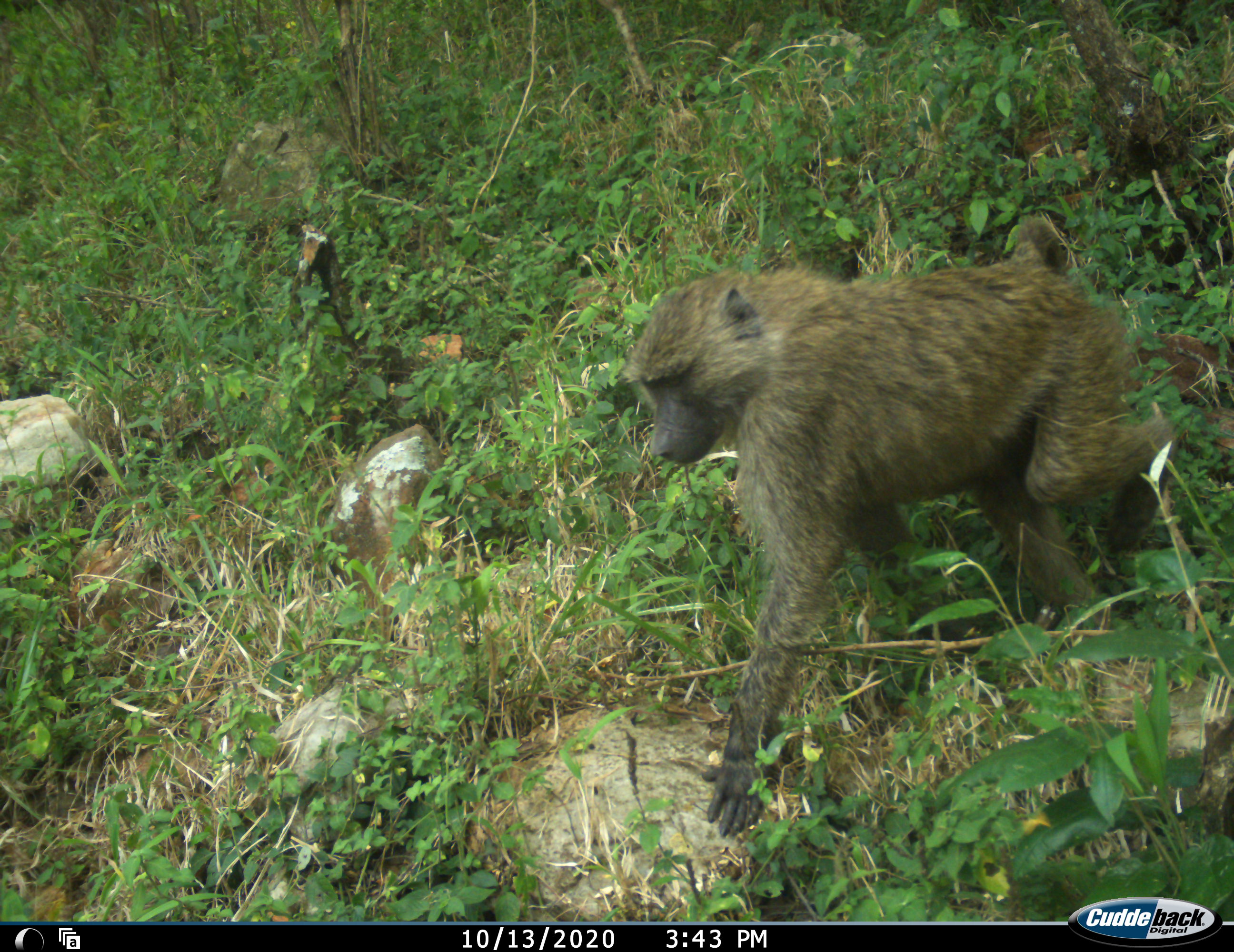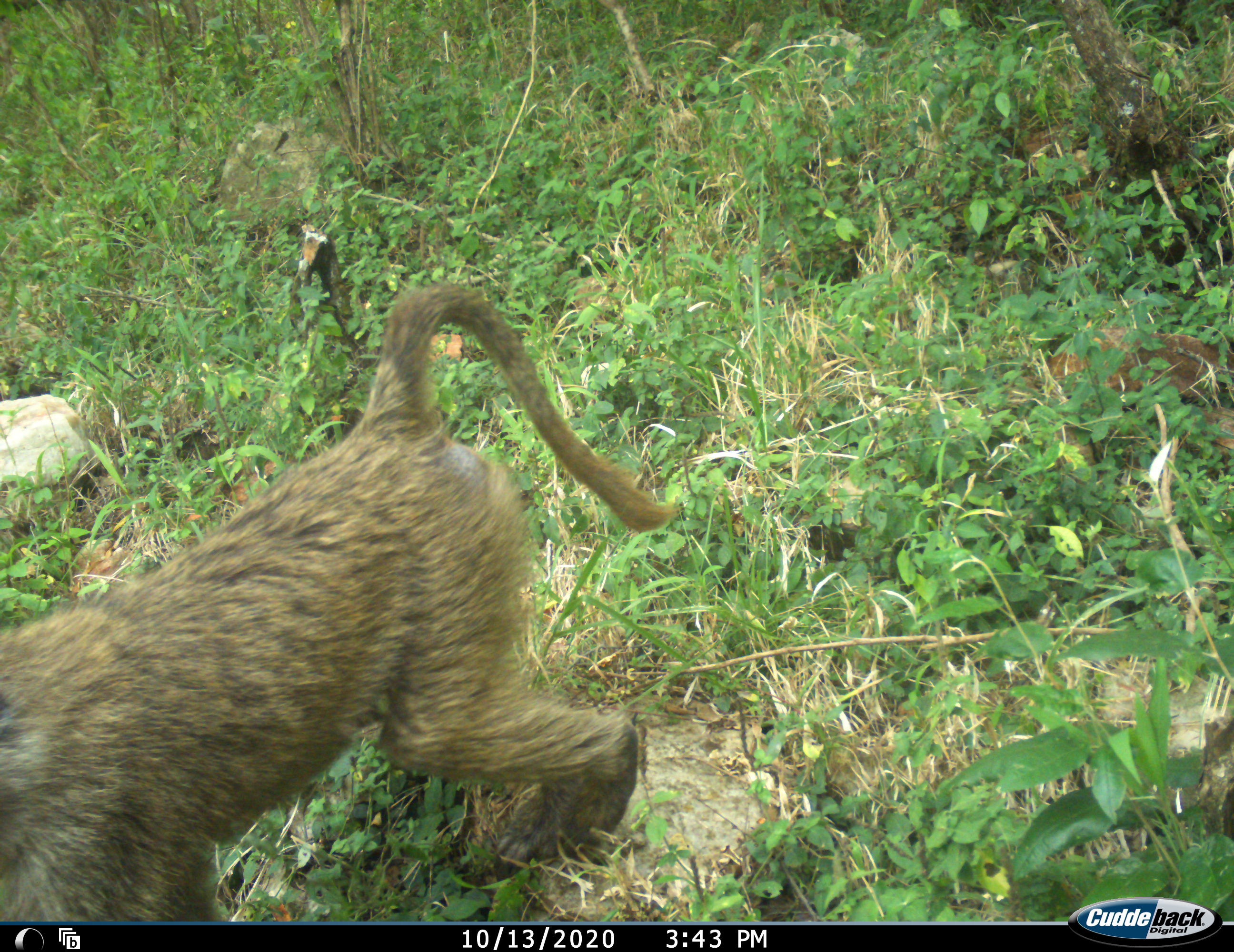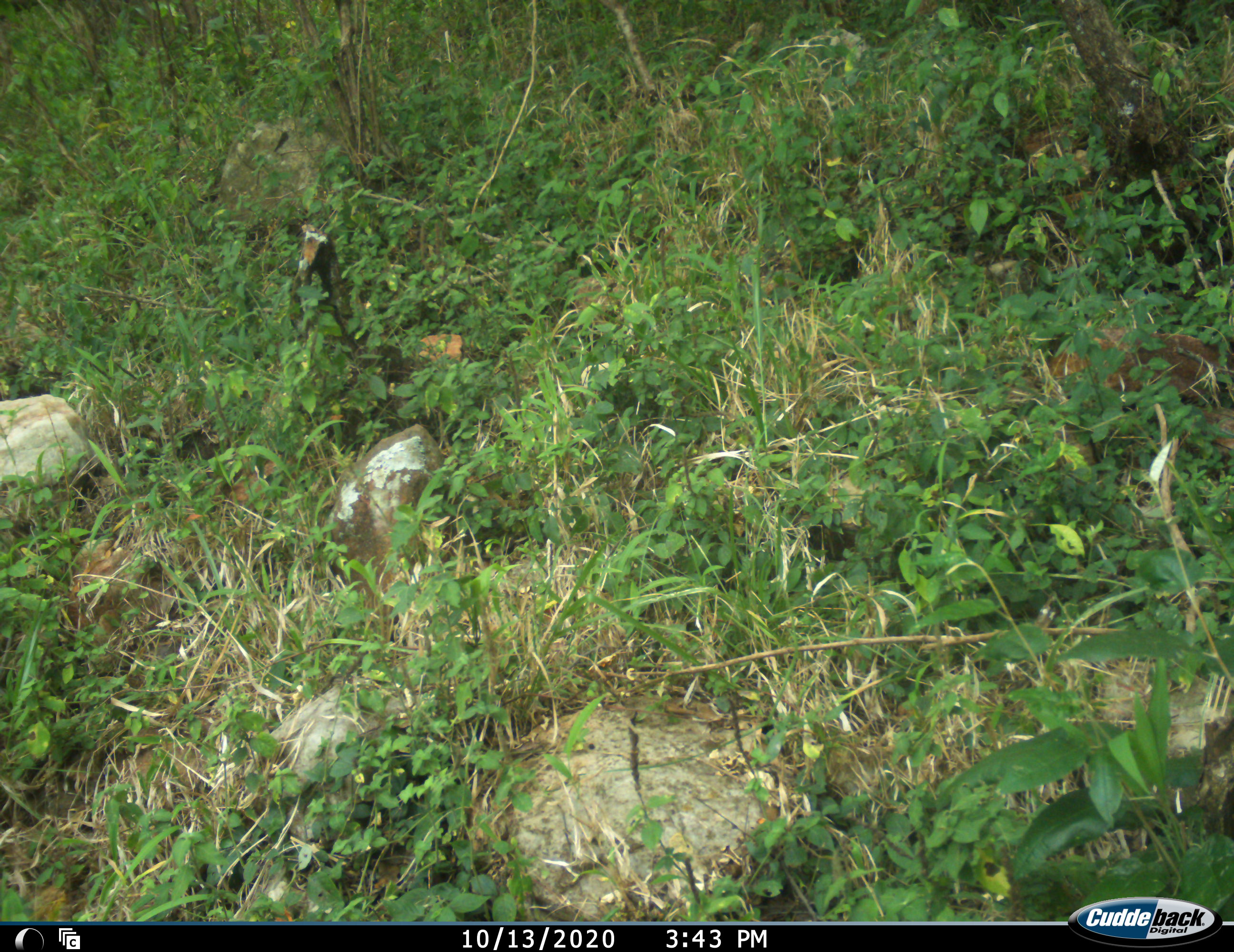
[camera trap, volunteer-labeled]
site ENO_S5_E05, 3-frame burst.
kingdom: Animalia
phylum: Chordata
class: Mammalia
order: Primates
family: Cercopithecidae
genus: Papio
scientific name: Papio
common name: baboon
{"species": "baboon (Papio)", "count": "1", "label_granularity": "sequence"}